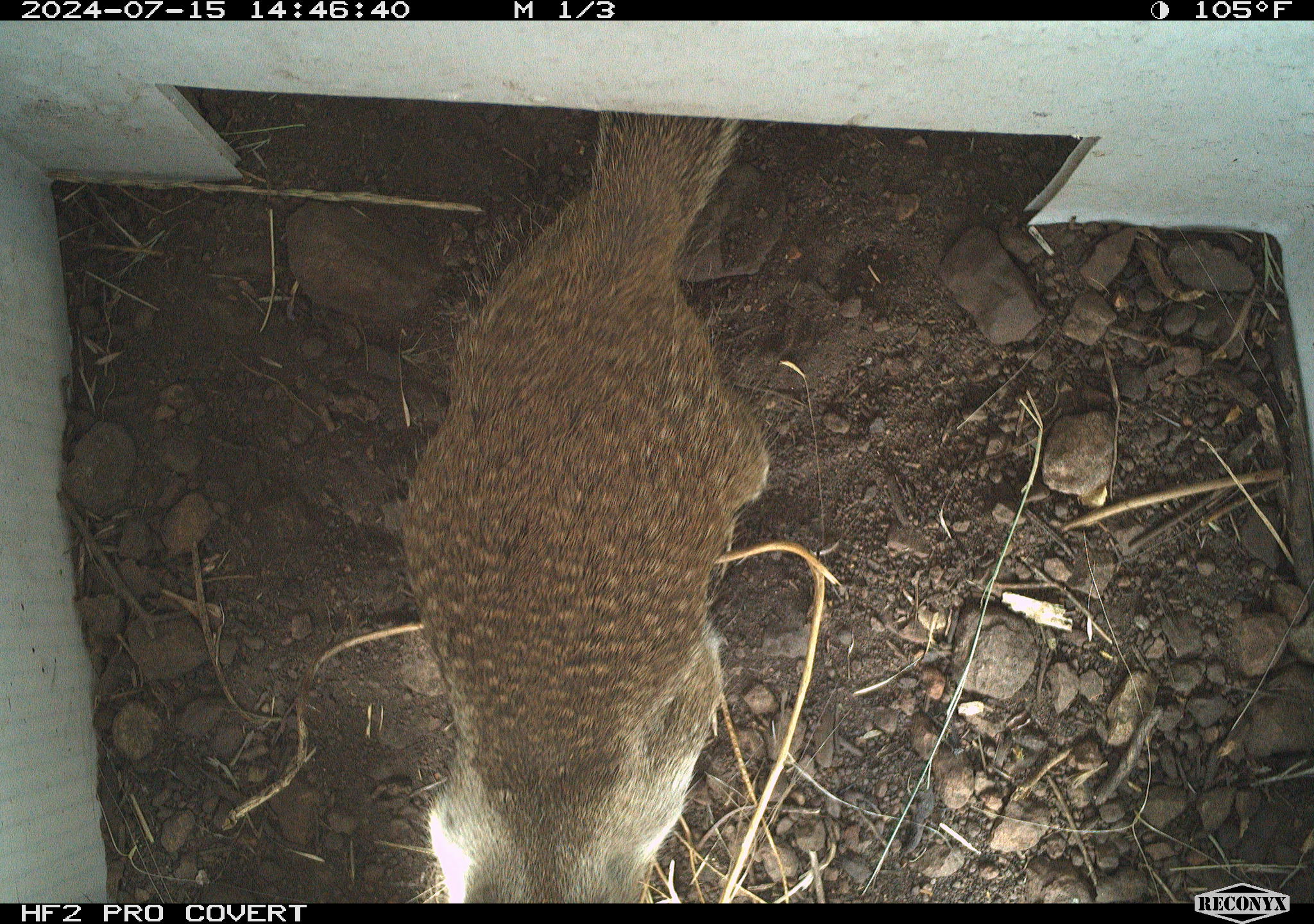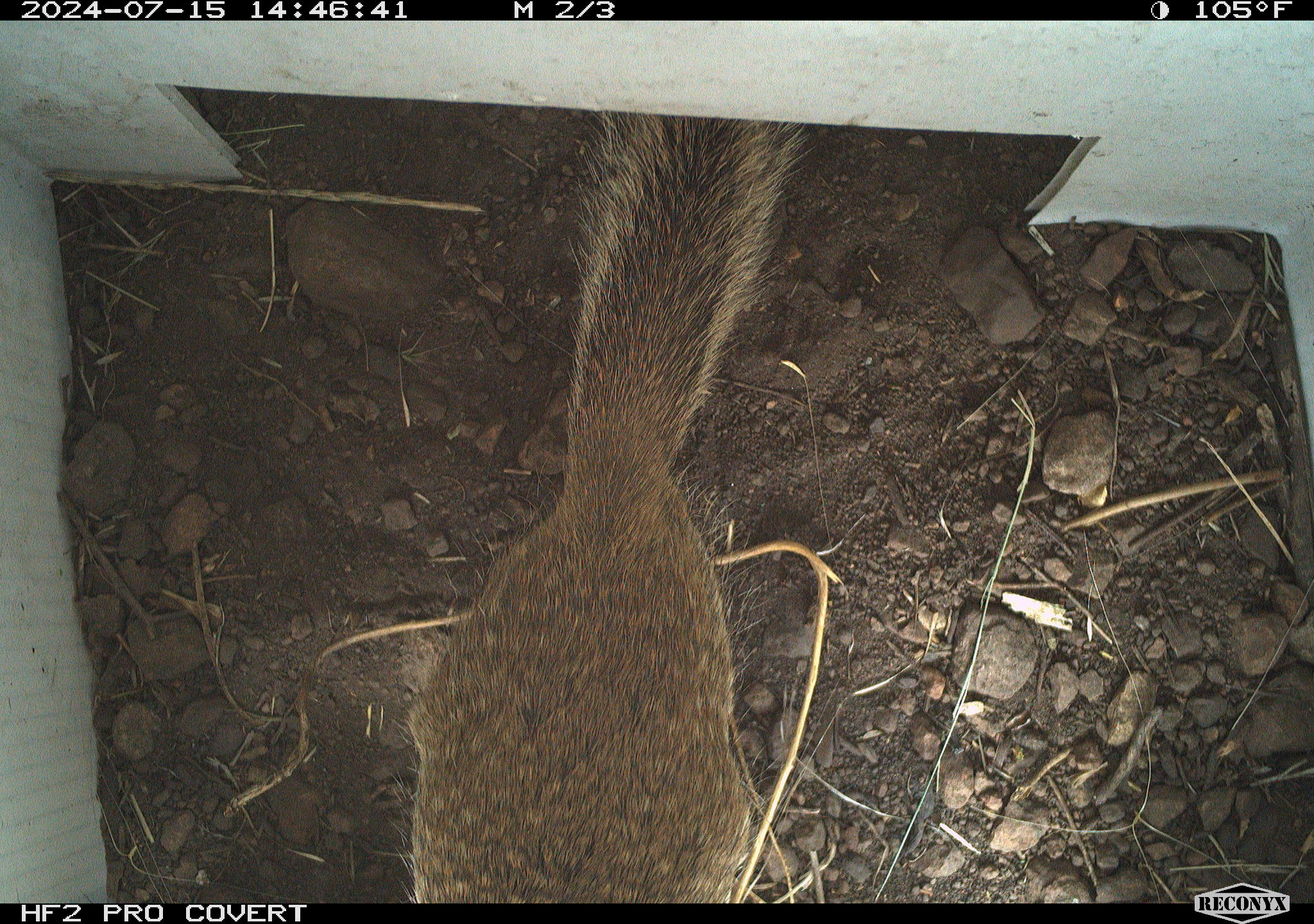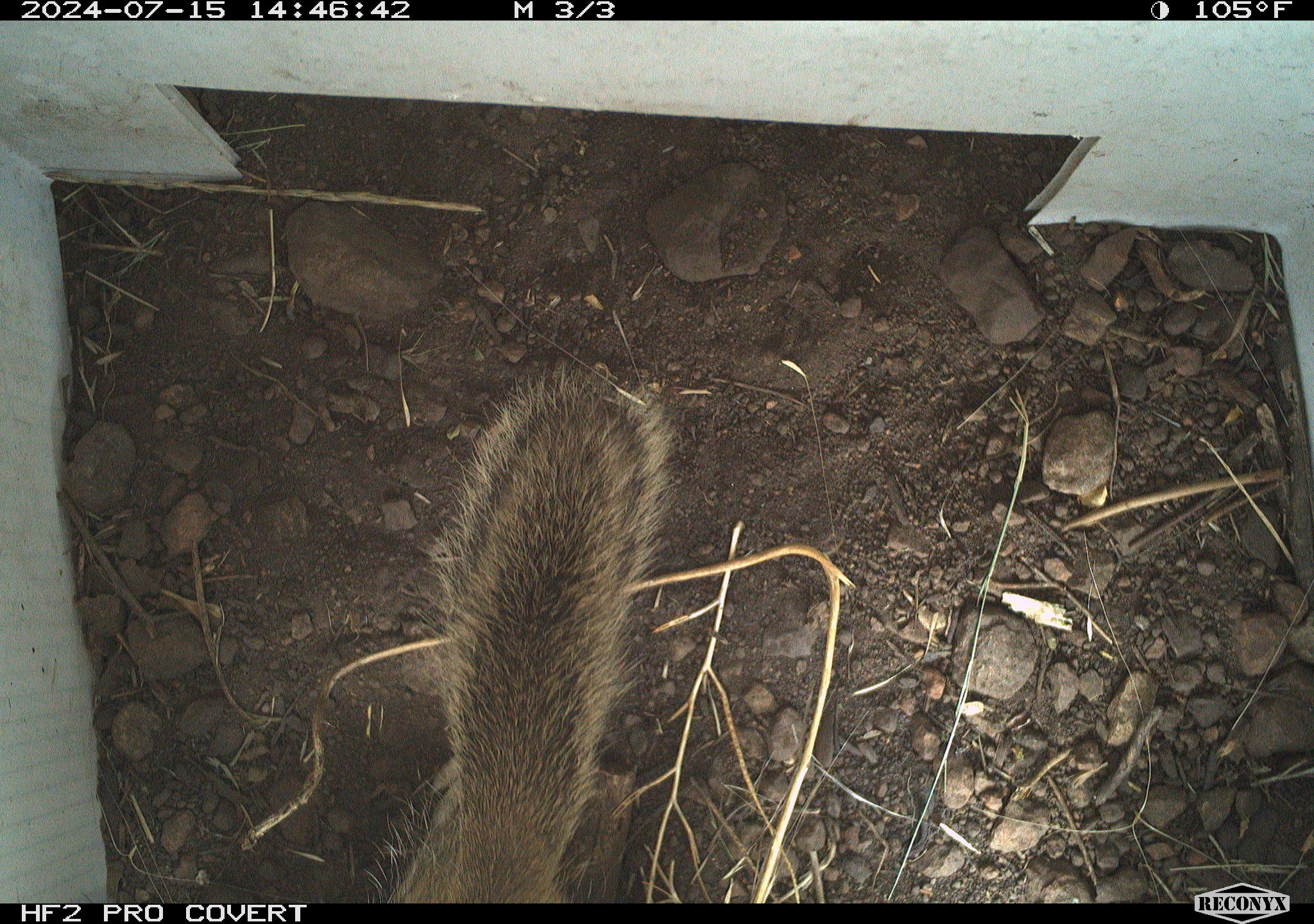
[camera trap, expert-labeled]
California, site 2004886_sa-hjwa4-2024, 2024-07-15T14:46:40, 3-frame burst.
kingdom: Animalia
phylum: Chordata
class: Mammalia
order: Rodentia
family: Sciuridae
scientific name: Sciuridae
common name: squirrels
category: sciuridae family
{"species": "sciuridae family (squirrels) (Sciuridae)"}